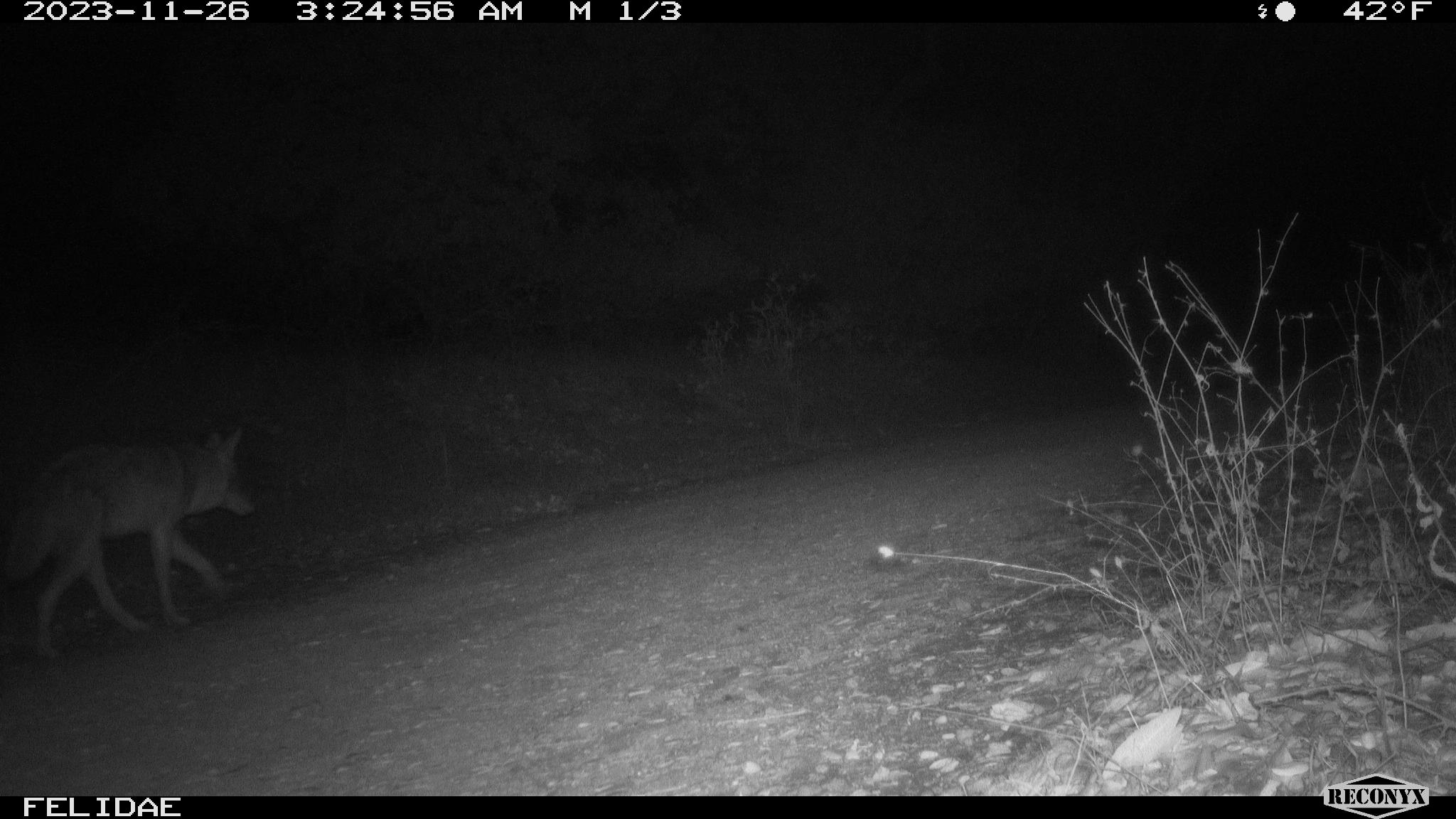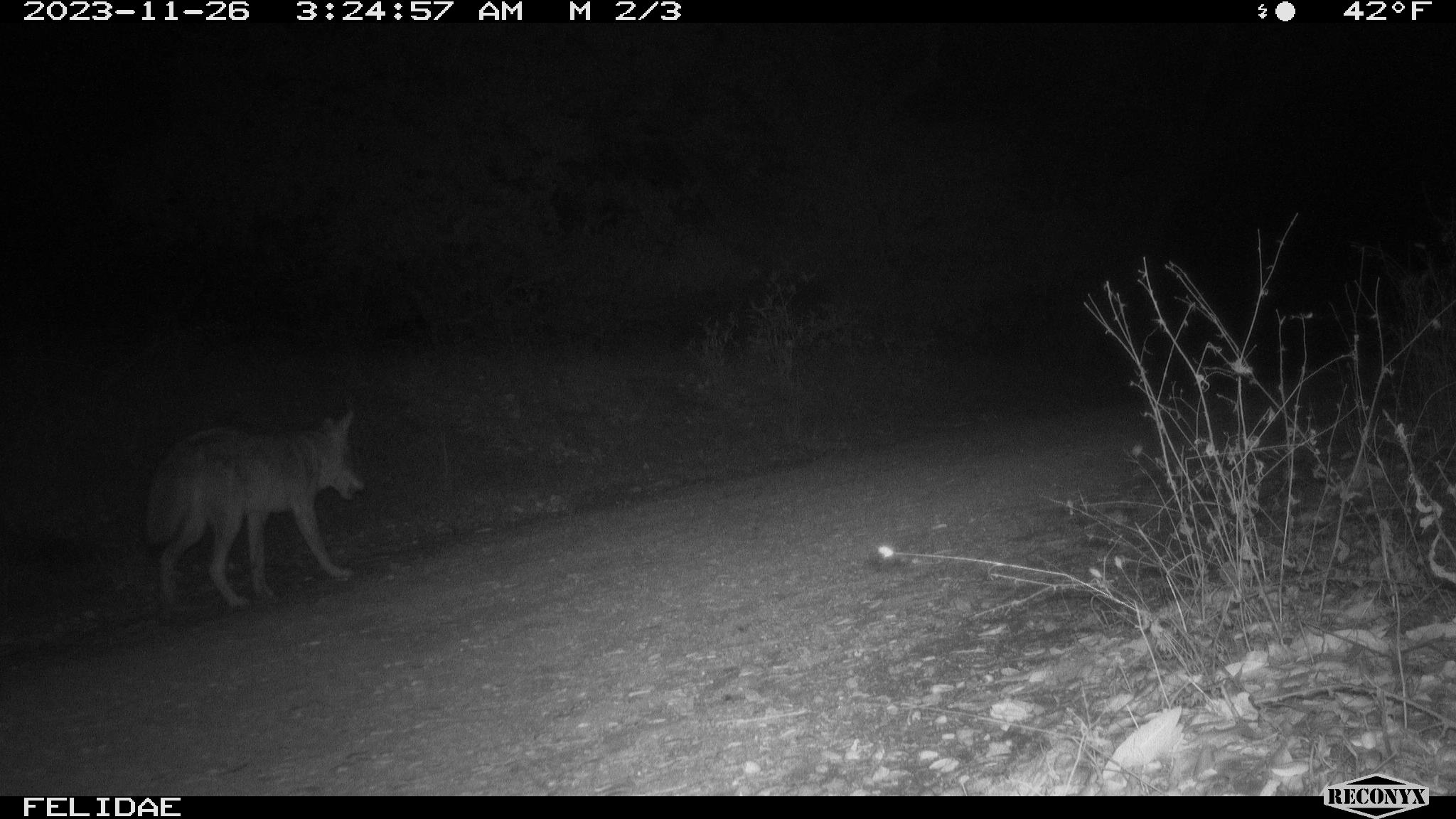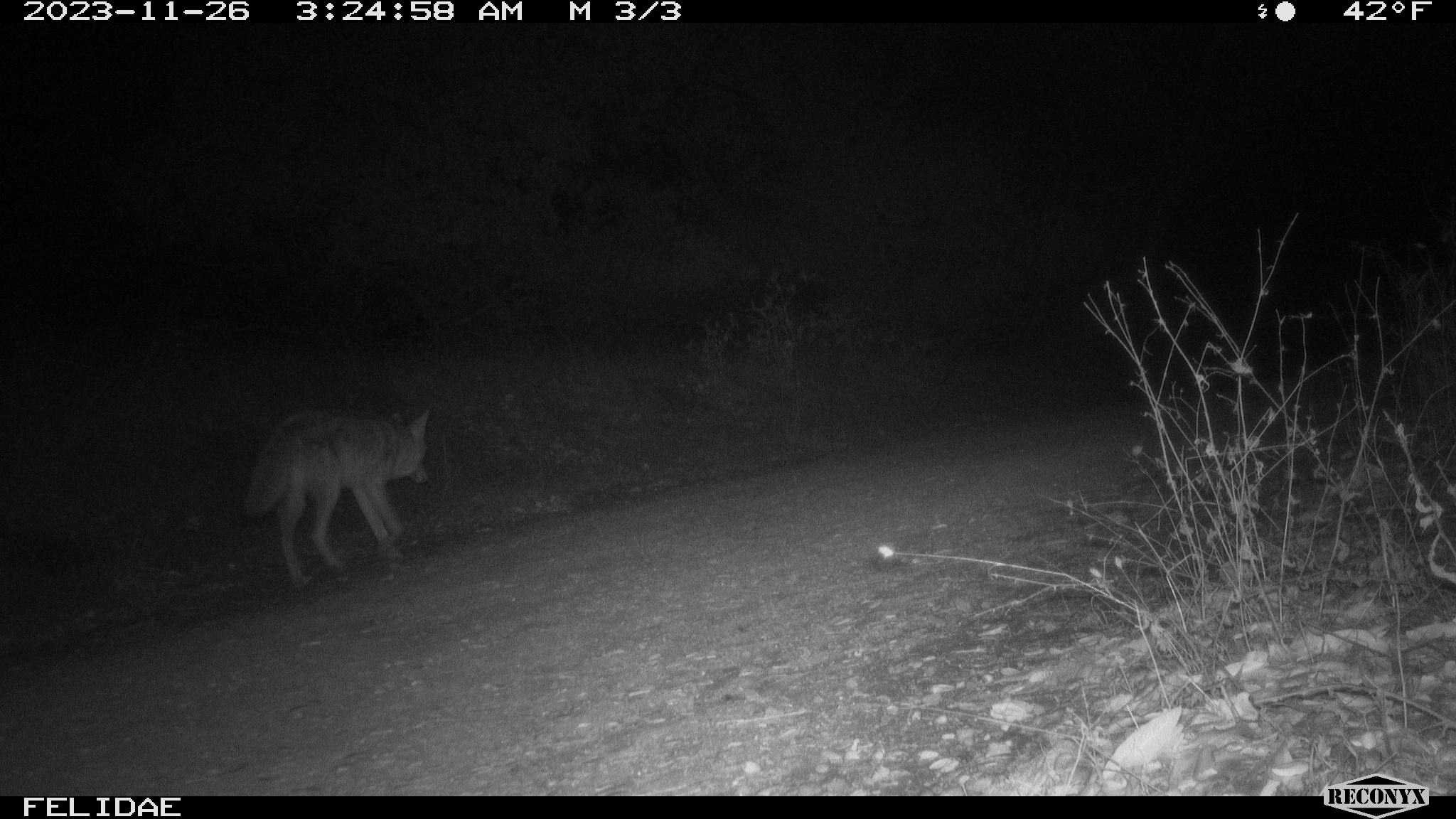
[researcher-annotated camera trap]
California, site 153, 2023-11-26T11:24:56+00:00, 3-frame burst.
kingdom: Animalia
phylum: Chordata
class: Mammalia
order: Carnivora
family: Canidae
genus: Canis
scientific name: Canis latrans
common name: coyote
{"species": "coyote (Canis latrans)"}